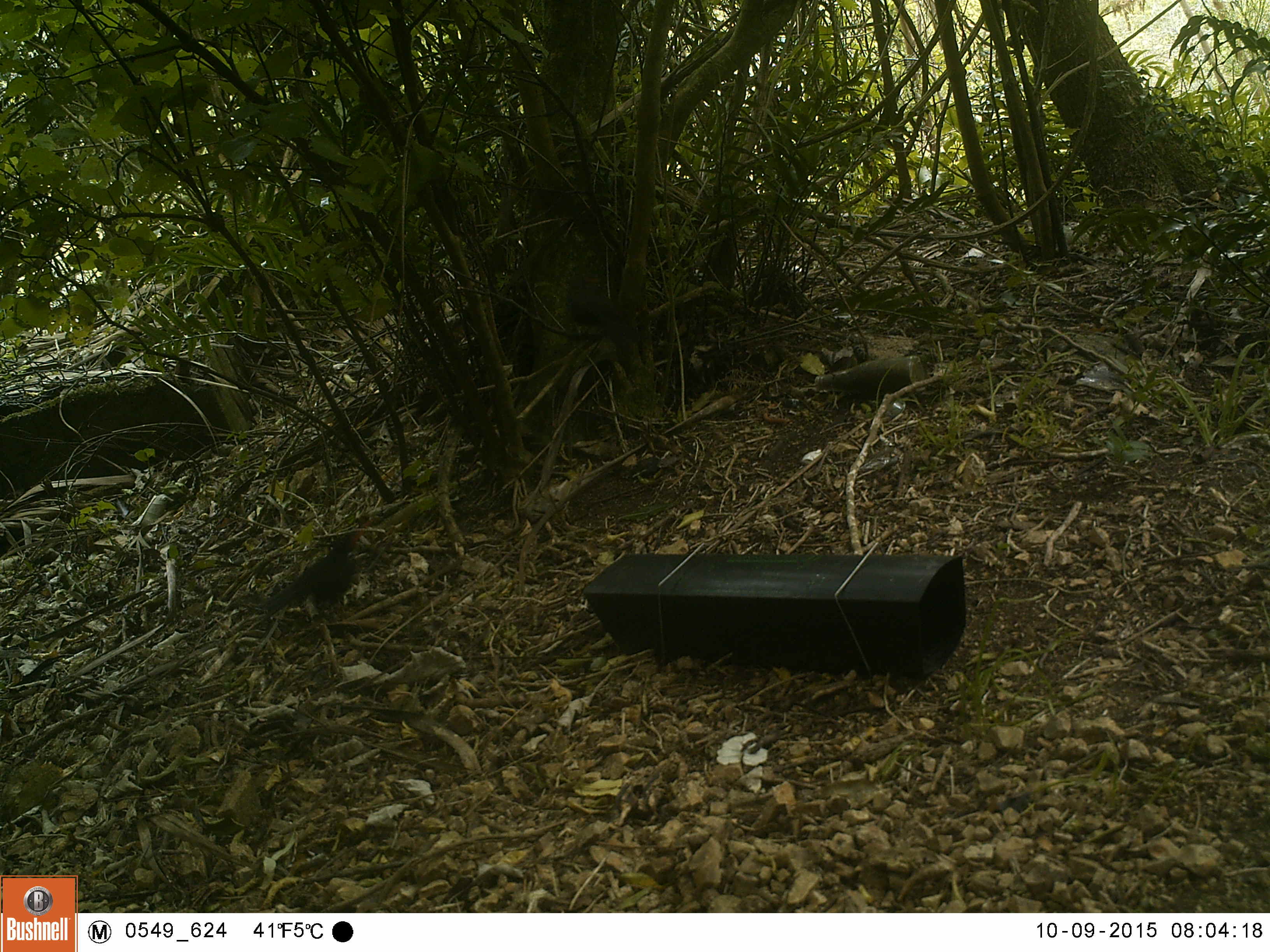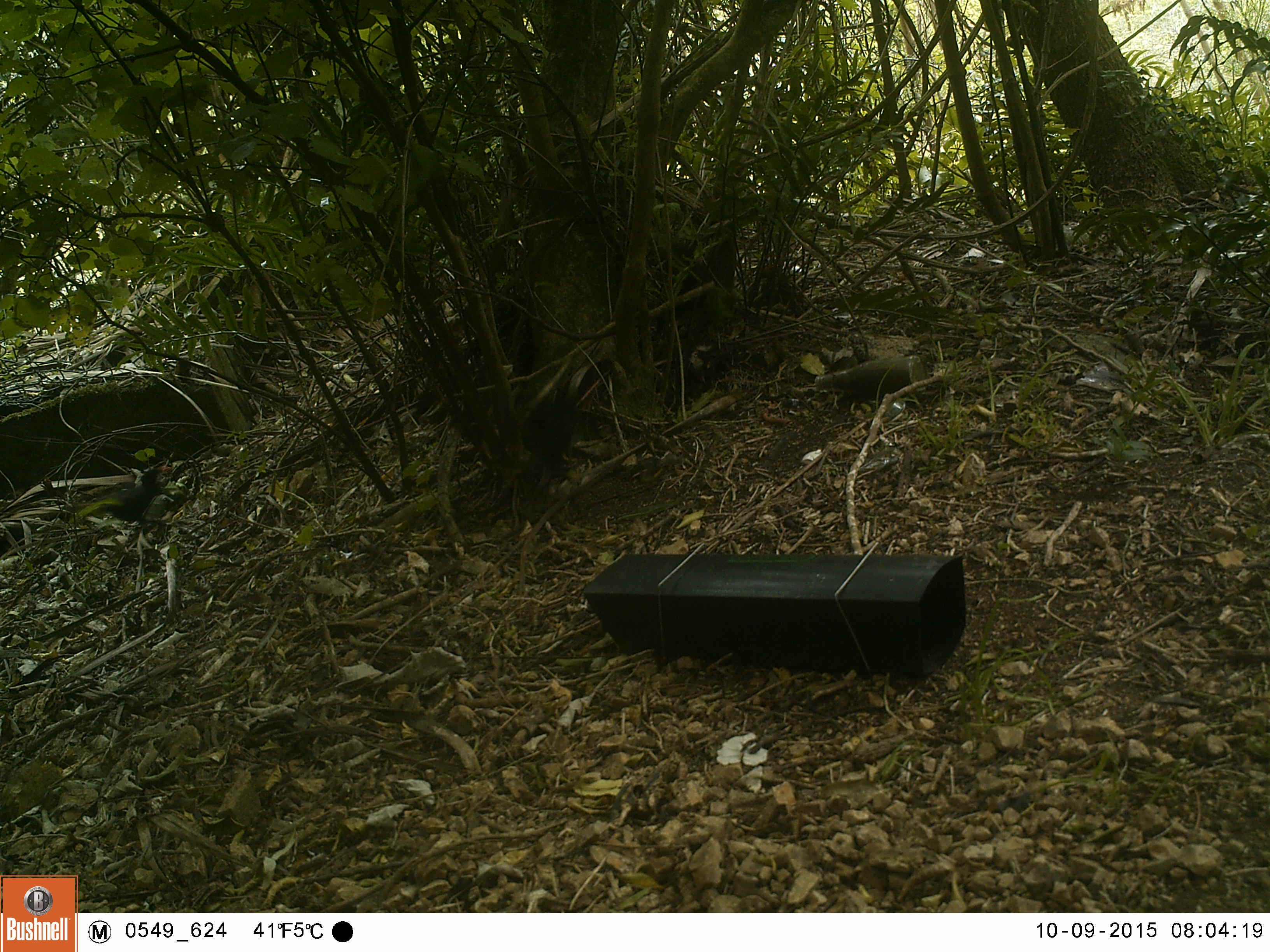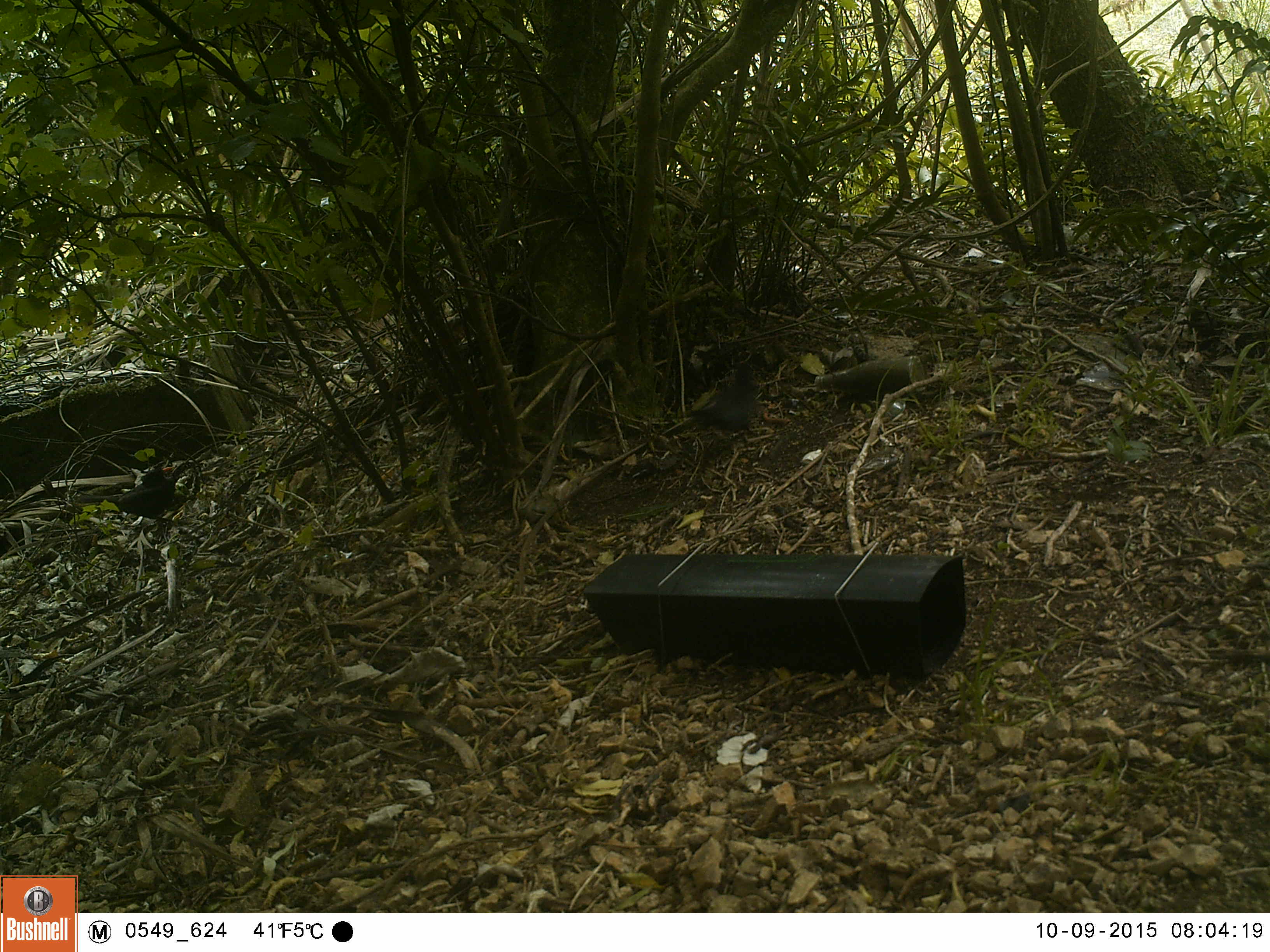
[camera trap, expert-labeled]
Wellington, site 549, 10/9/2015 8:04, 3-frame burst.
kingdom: Animalia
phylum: Chordata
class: Aves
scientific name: Aves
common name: bird